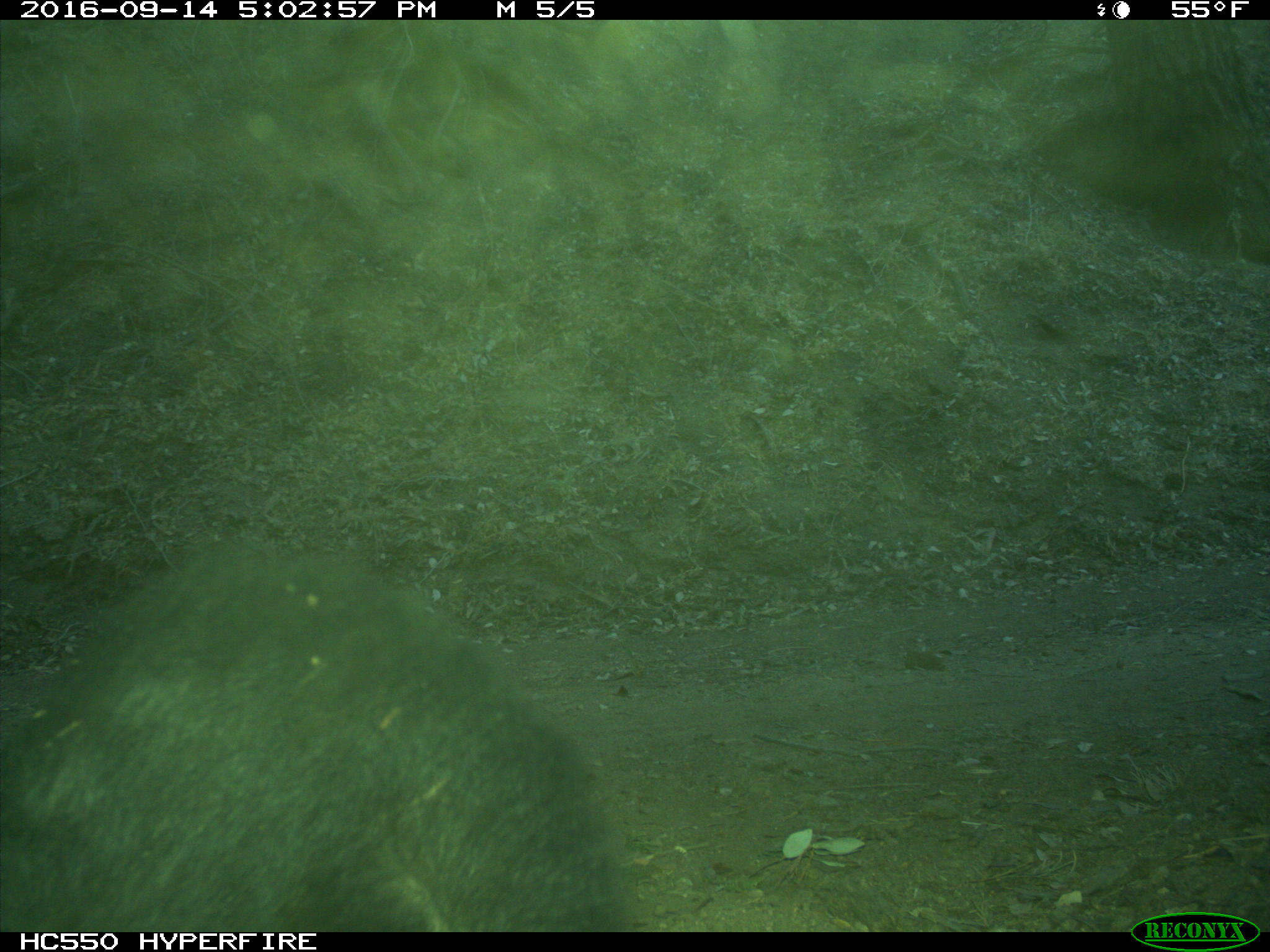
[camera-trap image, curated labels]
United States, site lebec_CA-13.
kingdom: Animalia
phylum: Chordata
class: Mammalia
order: Carnivora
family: Ursidae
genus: Ursus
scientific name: Ursus americanus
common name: american black bear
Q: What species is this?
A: Ursus americanus (american black bear).